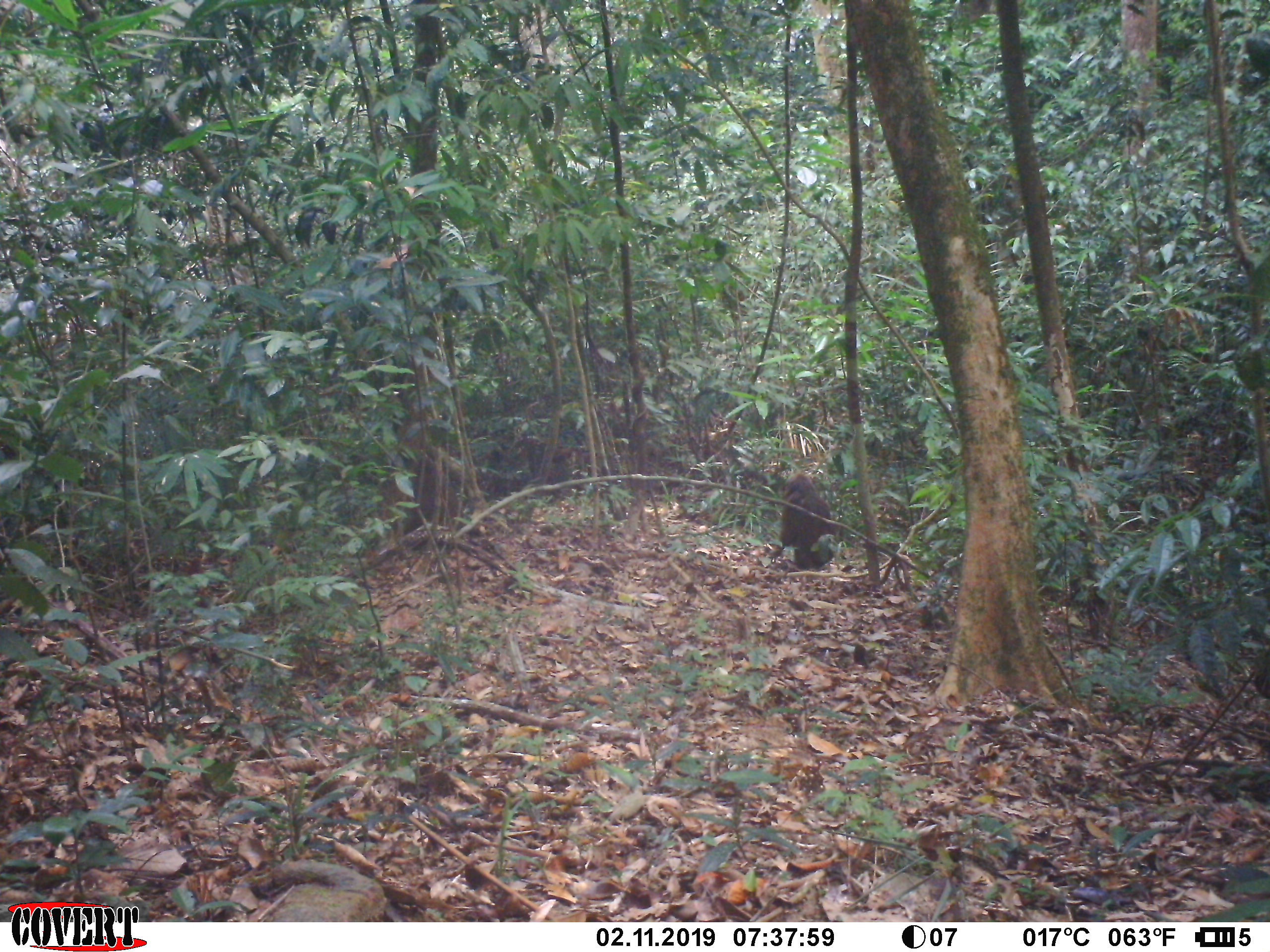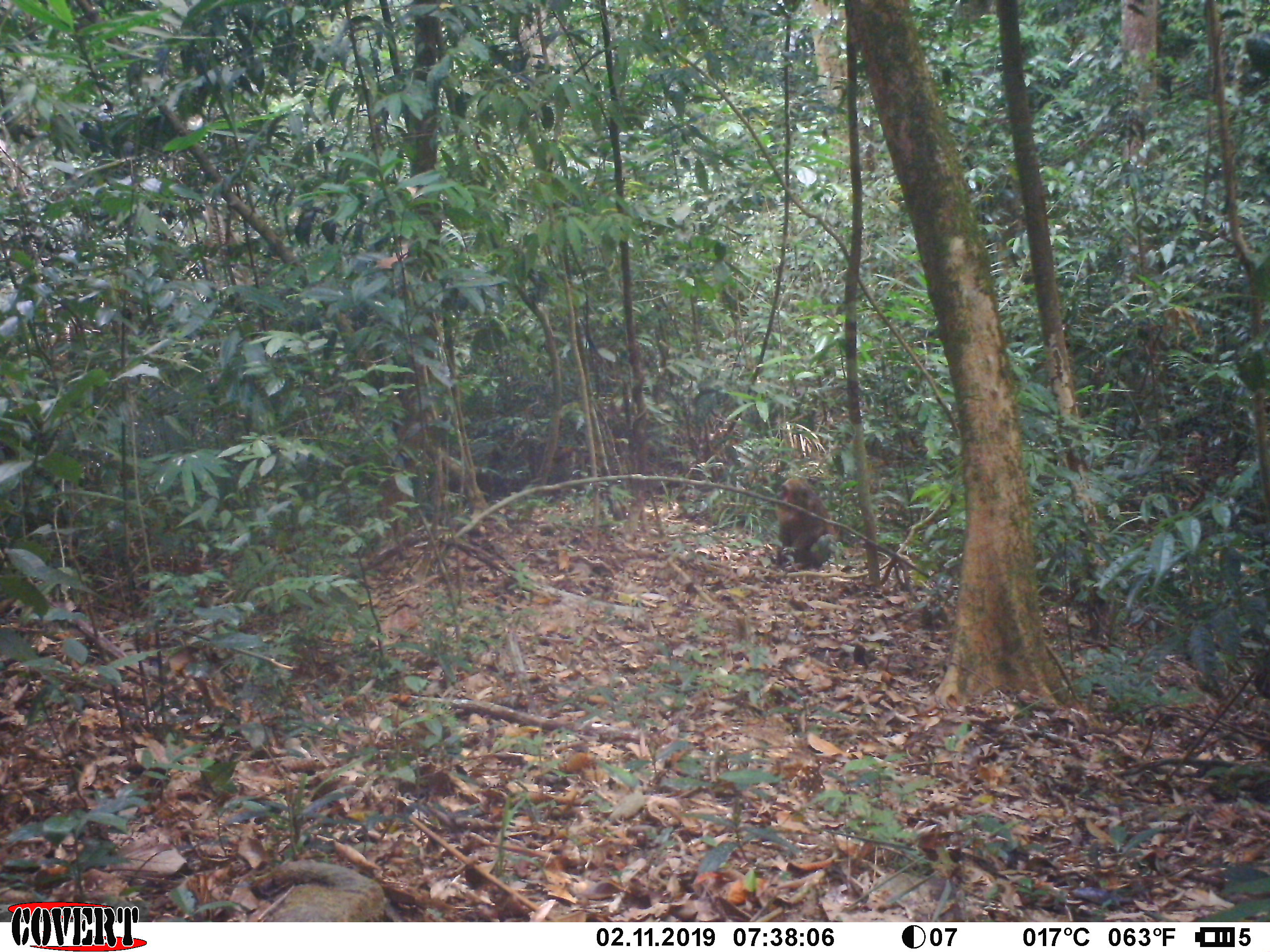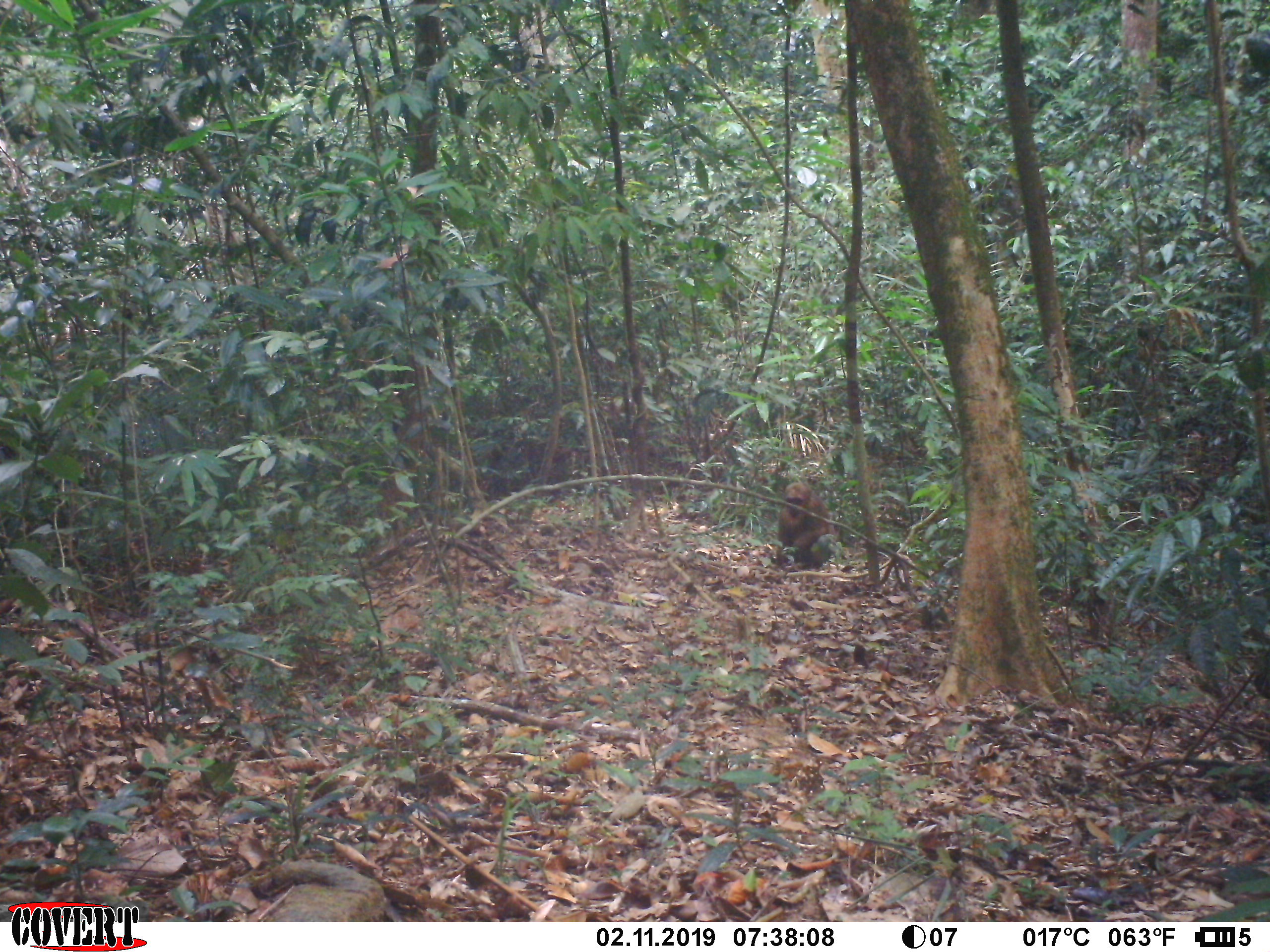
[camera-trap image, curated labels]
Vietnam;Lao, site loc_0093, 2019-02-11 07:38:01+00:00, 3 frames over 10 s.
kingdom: Animalia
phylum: Chordata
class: Mammalia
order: Primates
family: Cercopithecidae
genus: Macaca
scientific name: Macaca arctoides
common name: stump-tailed macaque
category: stump tailed macaque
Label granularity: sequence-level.